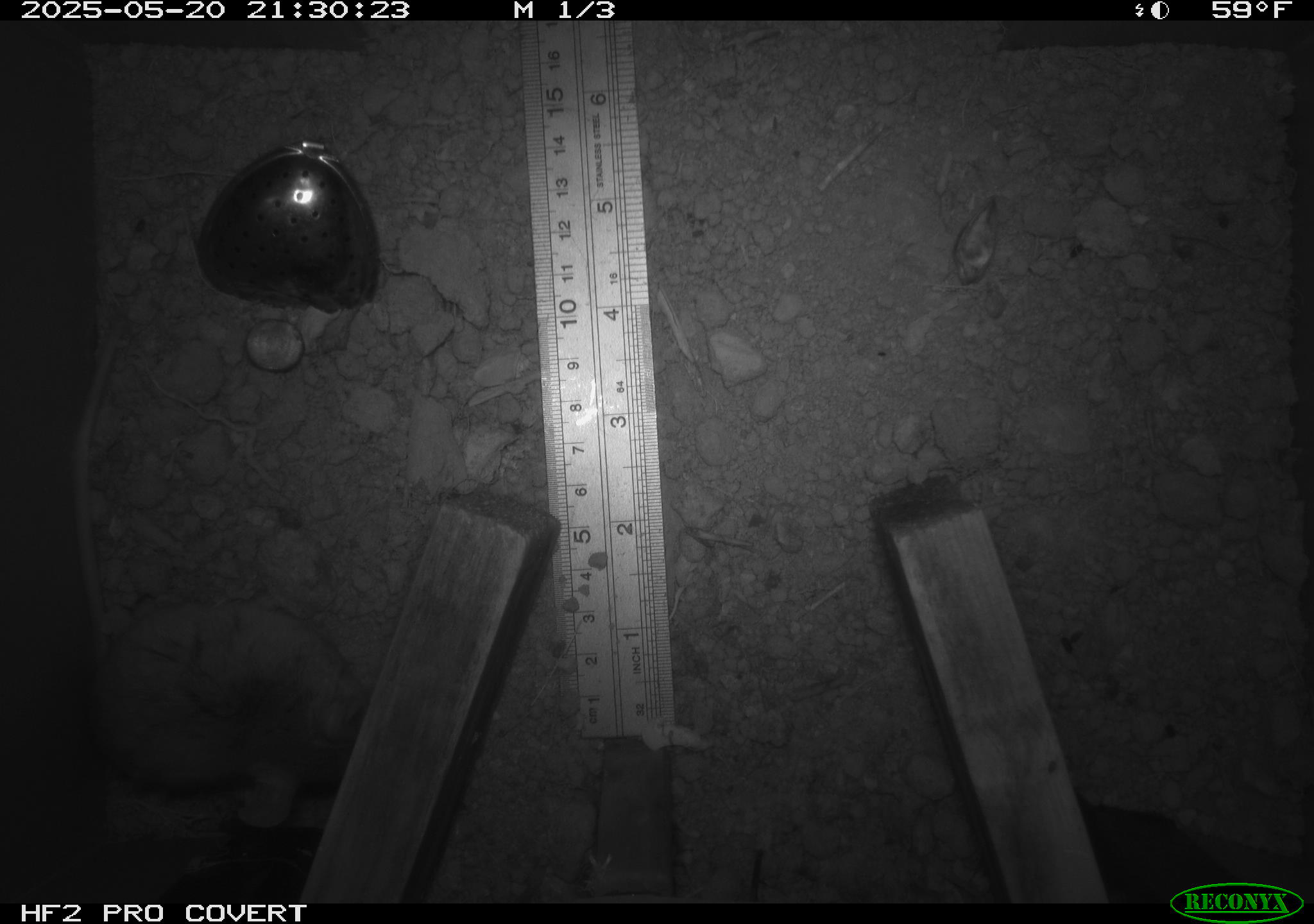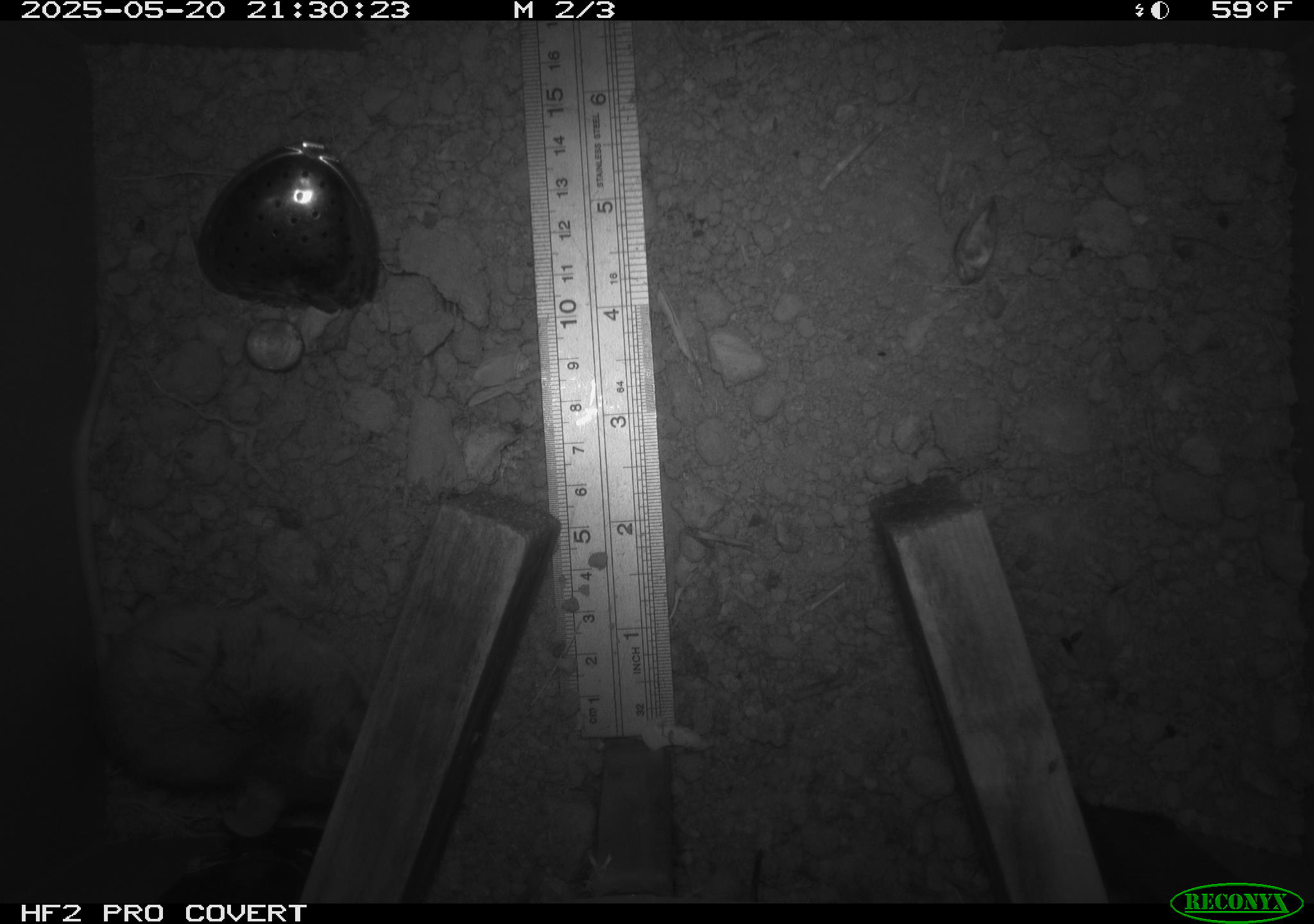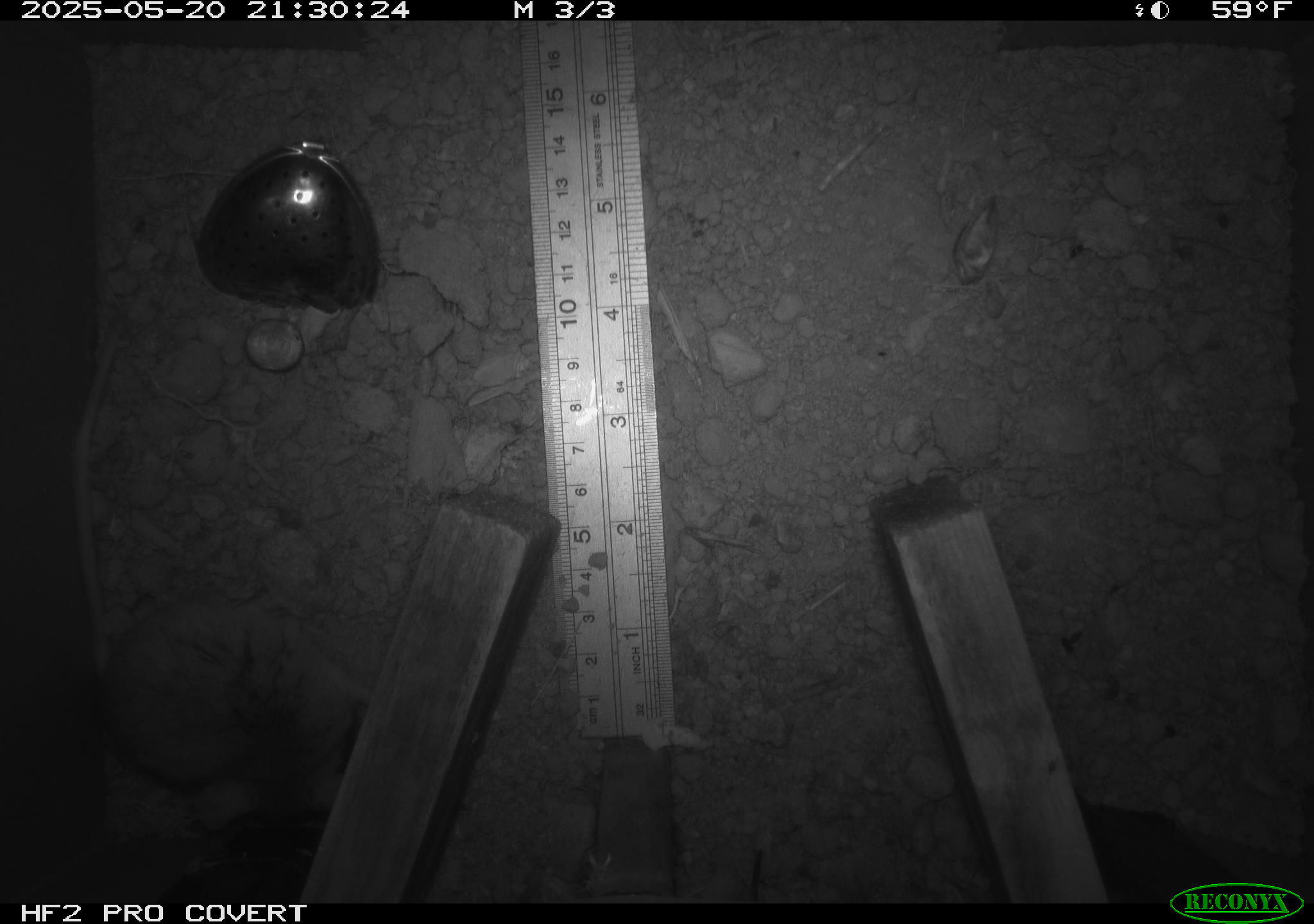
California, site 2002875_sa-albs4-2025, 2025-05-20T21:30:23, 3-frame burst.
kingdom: Animalia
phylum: Chordata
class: Mammalia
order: Rodentia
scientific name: Rodentia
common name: mouse species